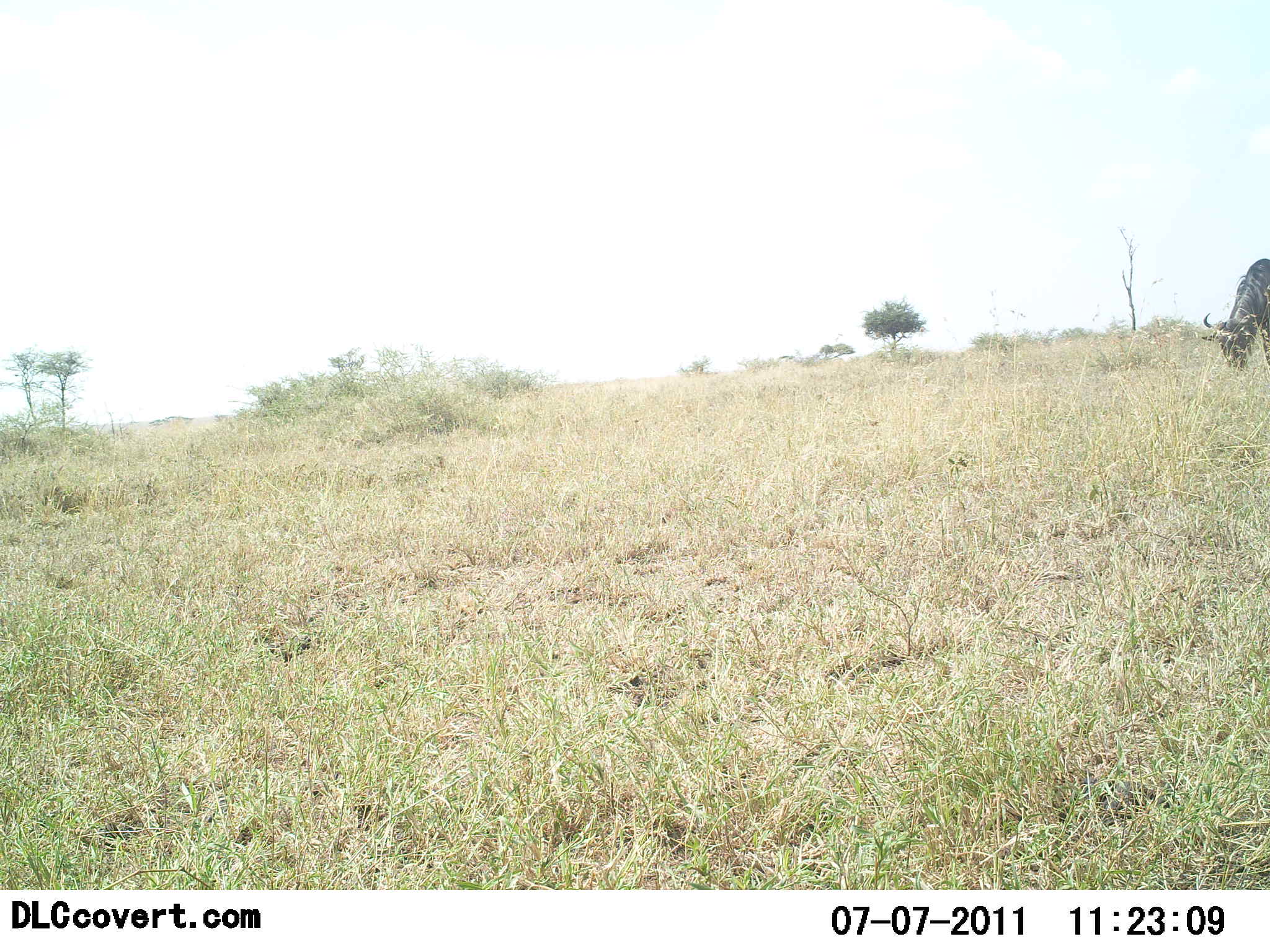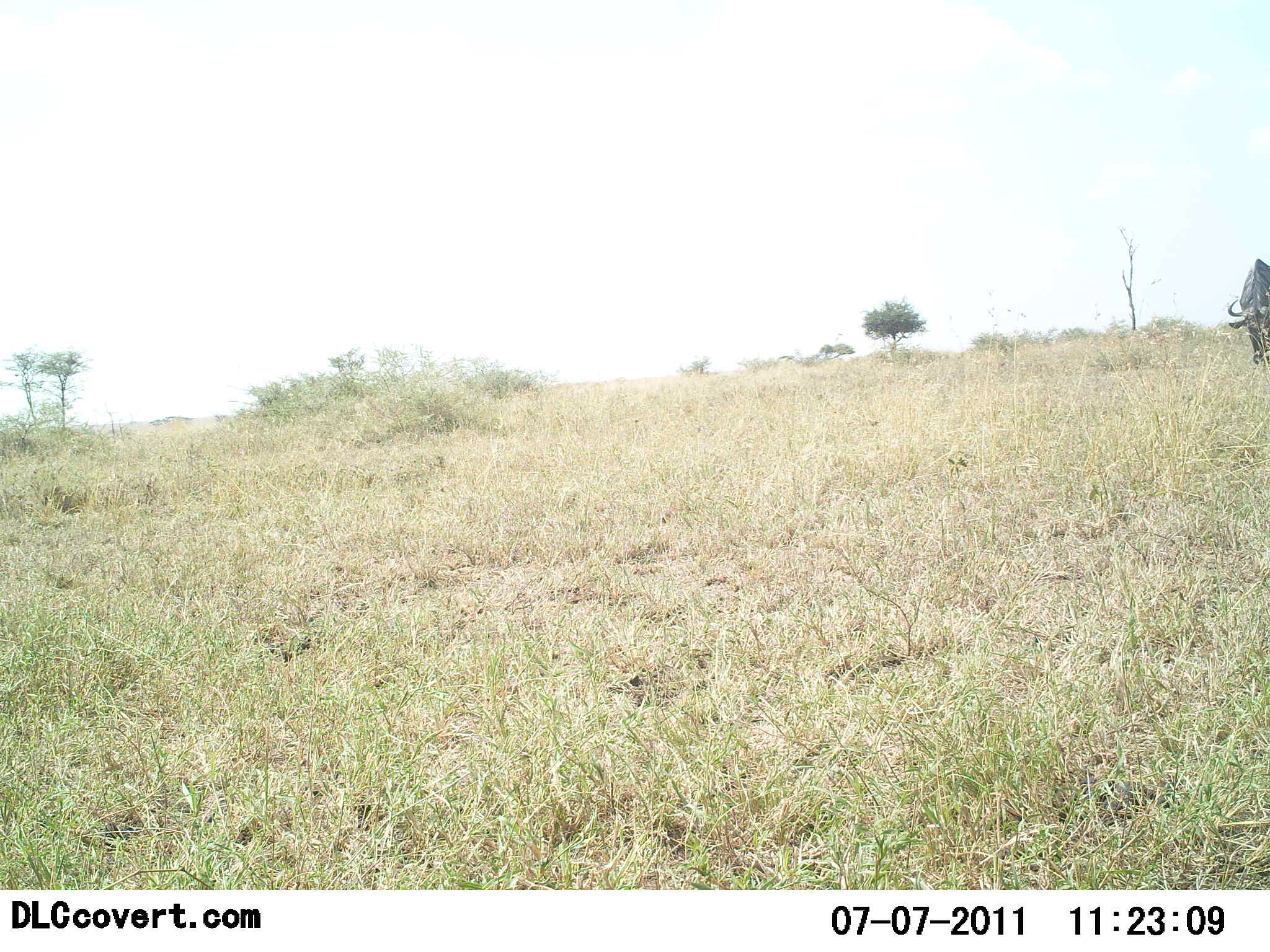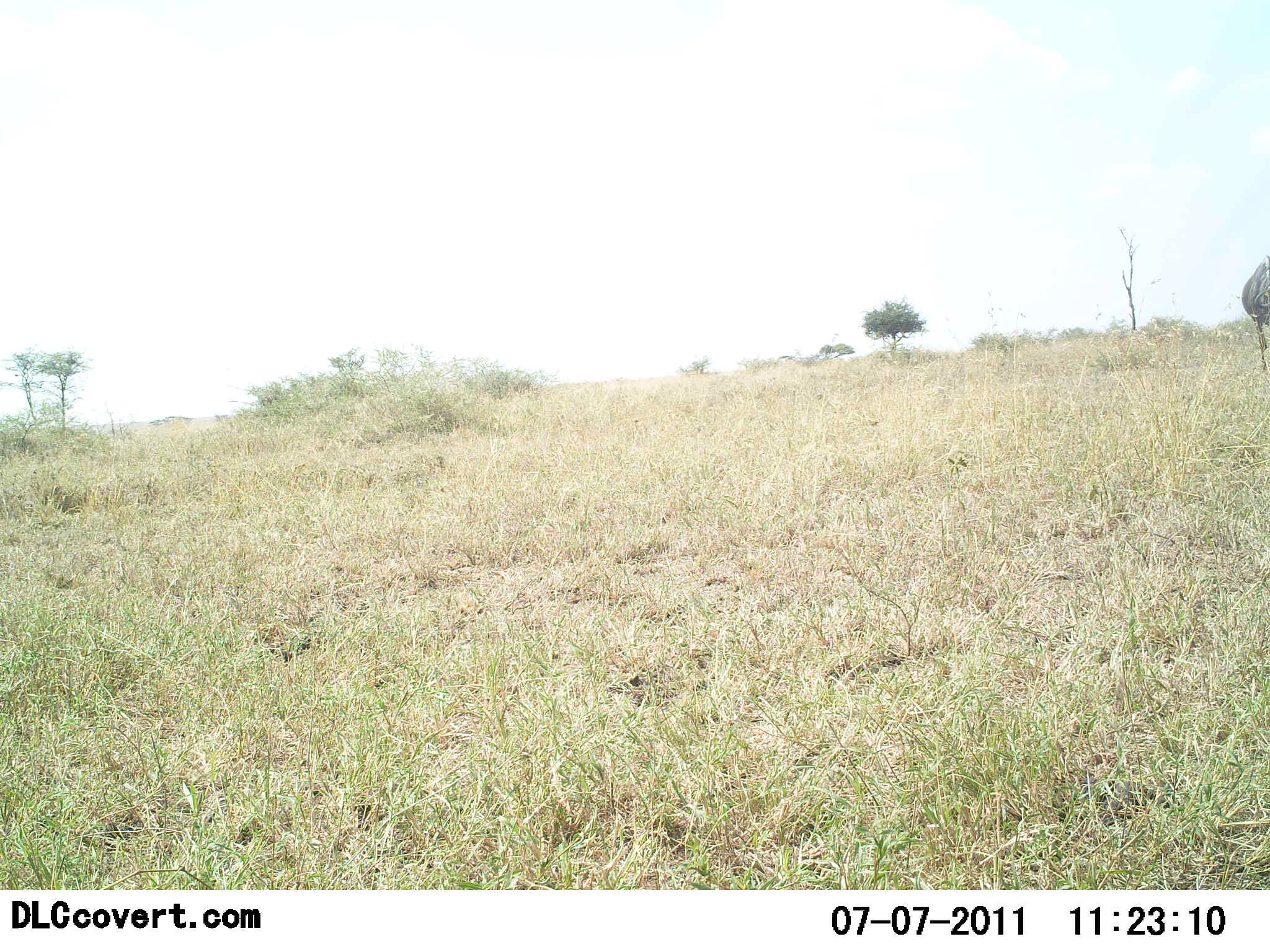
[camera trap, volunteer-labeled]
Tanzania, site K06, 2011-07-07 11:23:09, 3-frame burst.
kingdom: Animalia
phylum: Chordata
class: Mammalia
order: Artiodactyla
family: Bovidae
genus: Connochaetes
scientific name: Connochaetes taurinus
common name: blue wildebeest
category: wildebeest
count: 1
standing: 31%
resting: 0%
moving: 8%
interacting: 8%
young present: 0%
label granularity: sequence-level